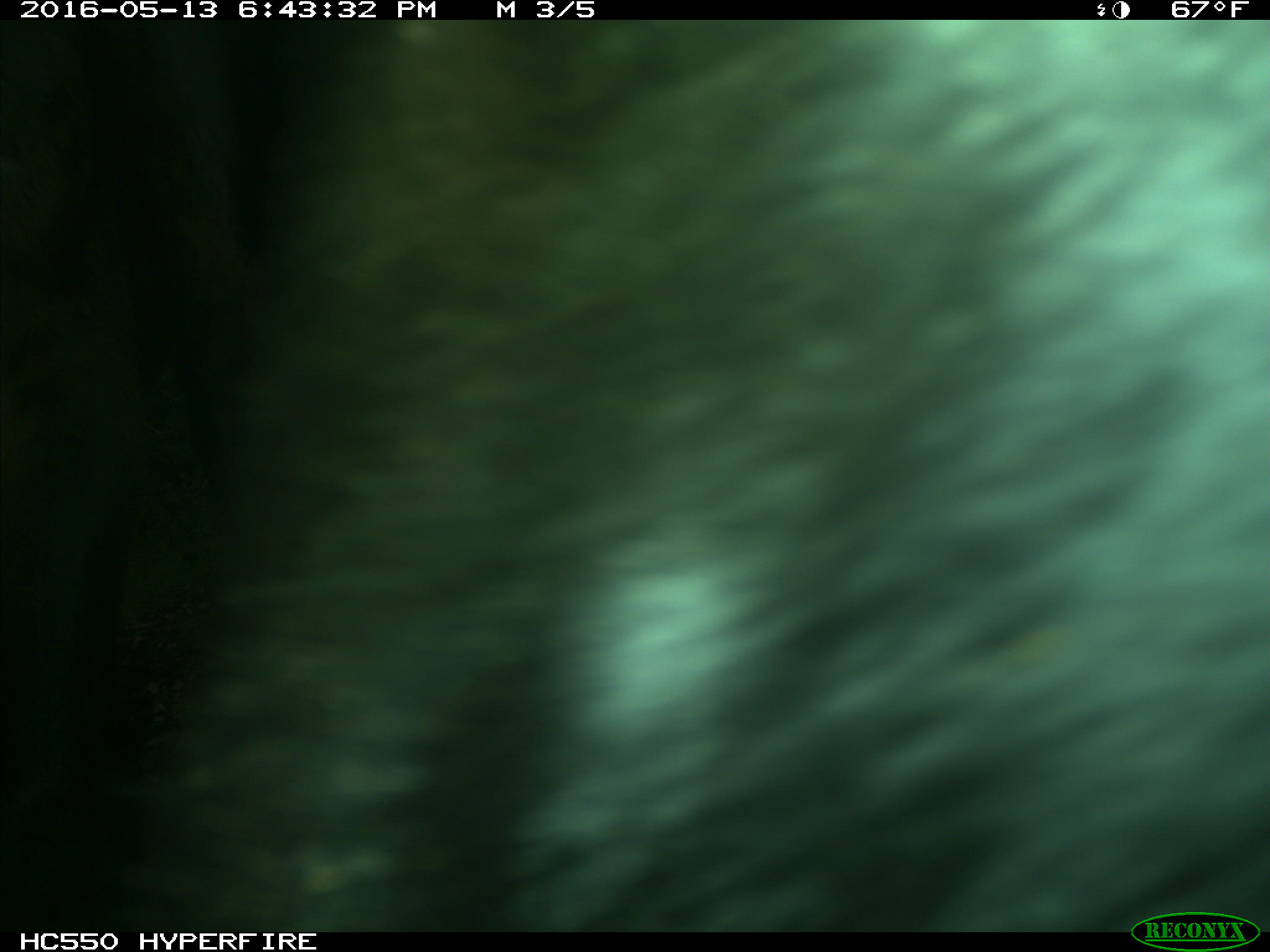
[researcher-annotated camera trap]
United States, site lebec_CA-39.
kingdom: Animalia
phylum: Chordata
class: Mammalia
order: Artiodactyla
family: Bovidae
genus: Bos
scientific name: Bos taurus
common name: domestic cow